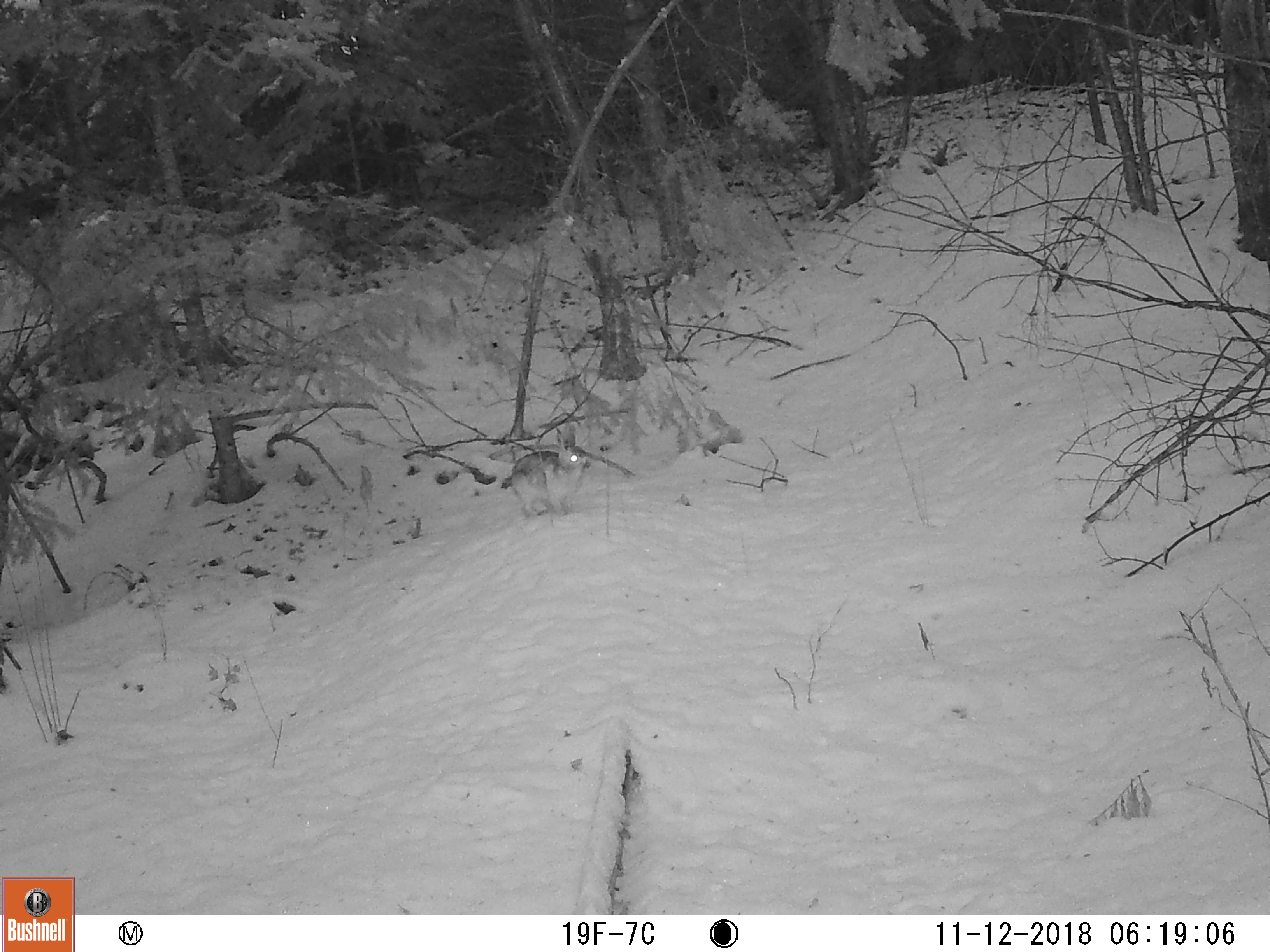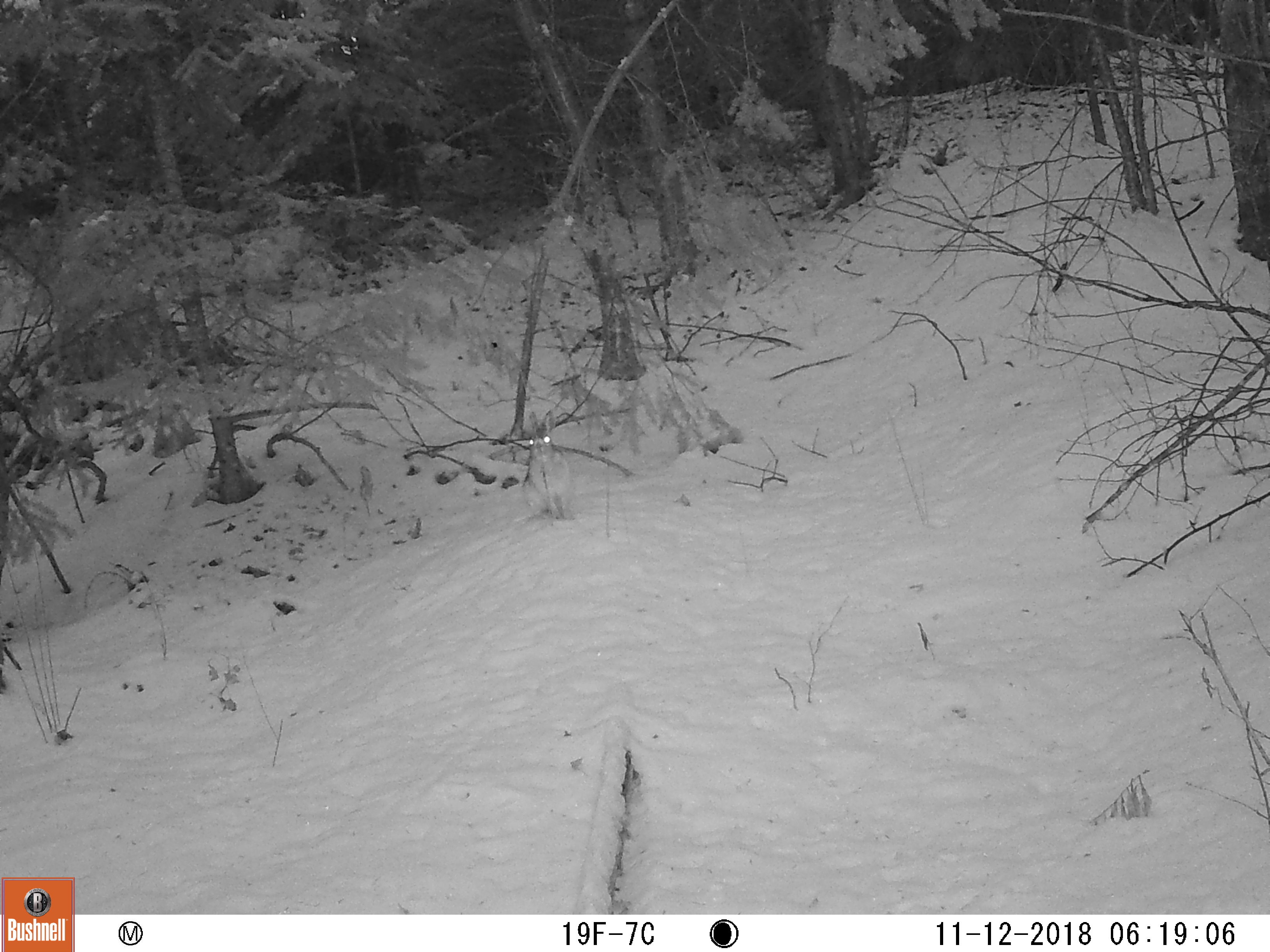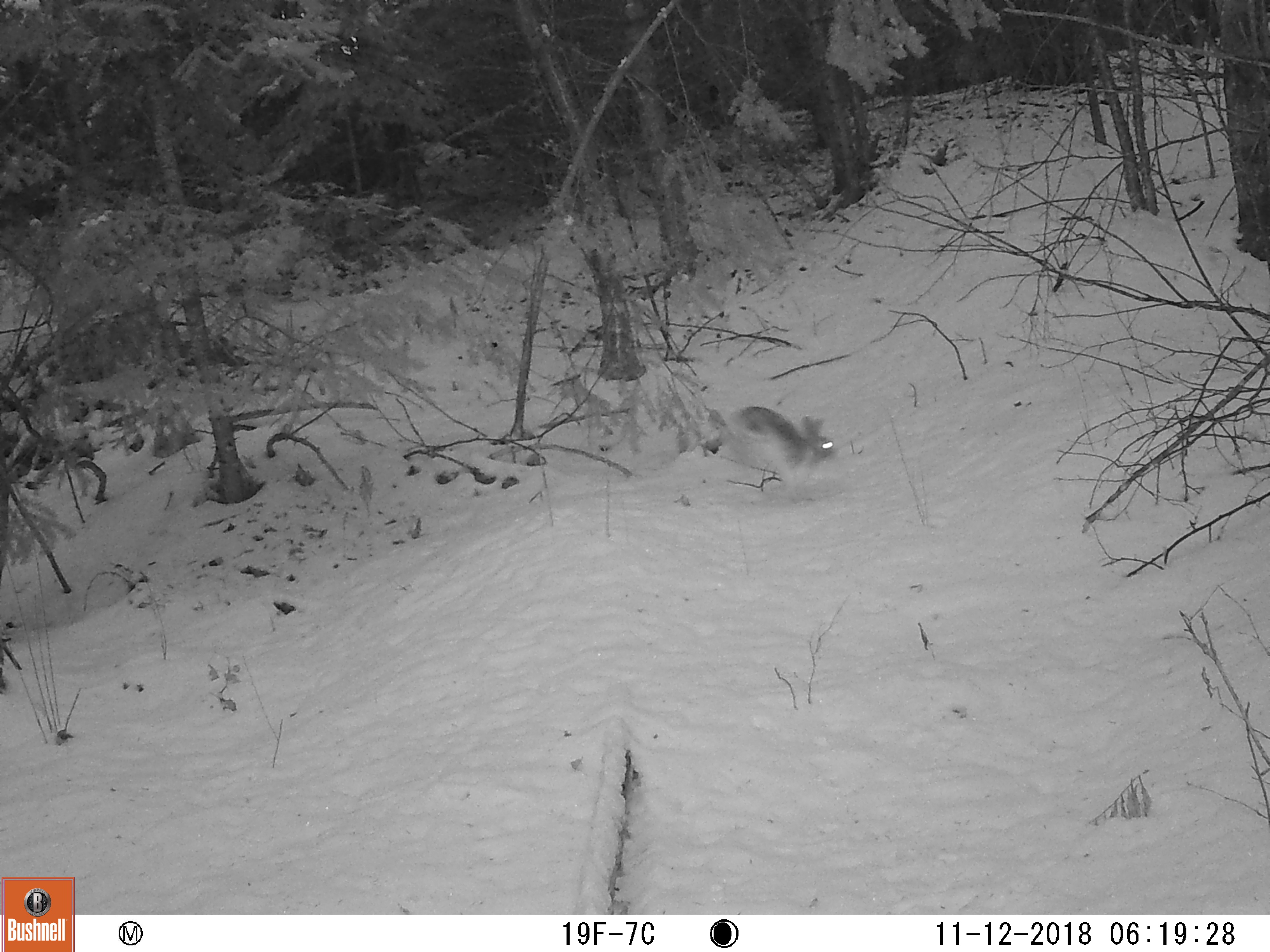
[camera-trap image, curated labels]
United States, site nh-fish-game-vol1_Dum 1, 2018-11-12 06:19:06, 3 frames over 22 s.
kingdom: Animalia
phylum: Chordata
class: Mammalia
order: Lagomorpha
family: Leporidae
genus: Lepus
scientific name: Lepus americanus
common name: snowshoe hare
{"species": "snowshoe hare (Lepus americanus)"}